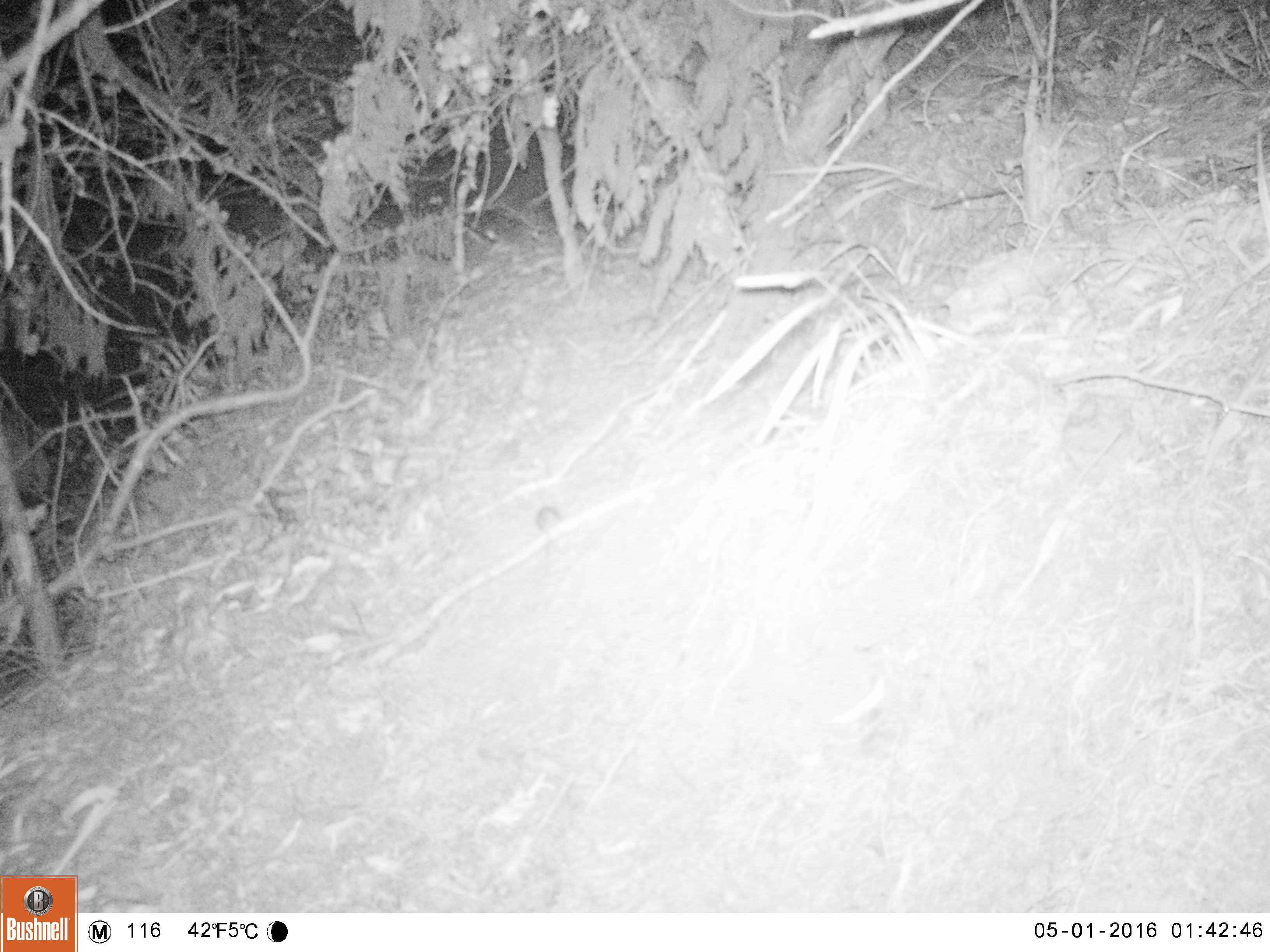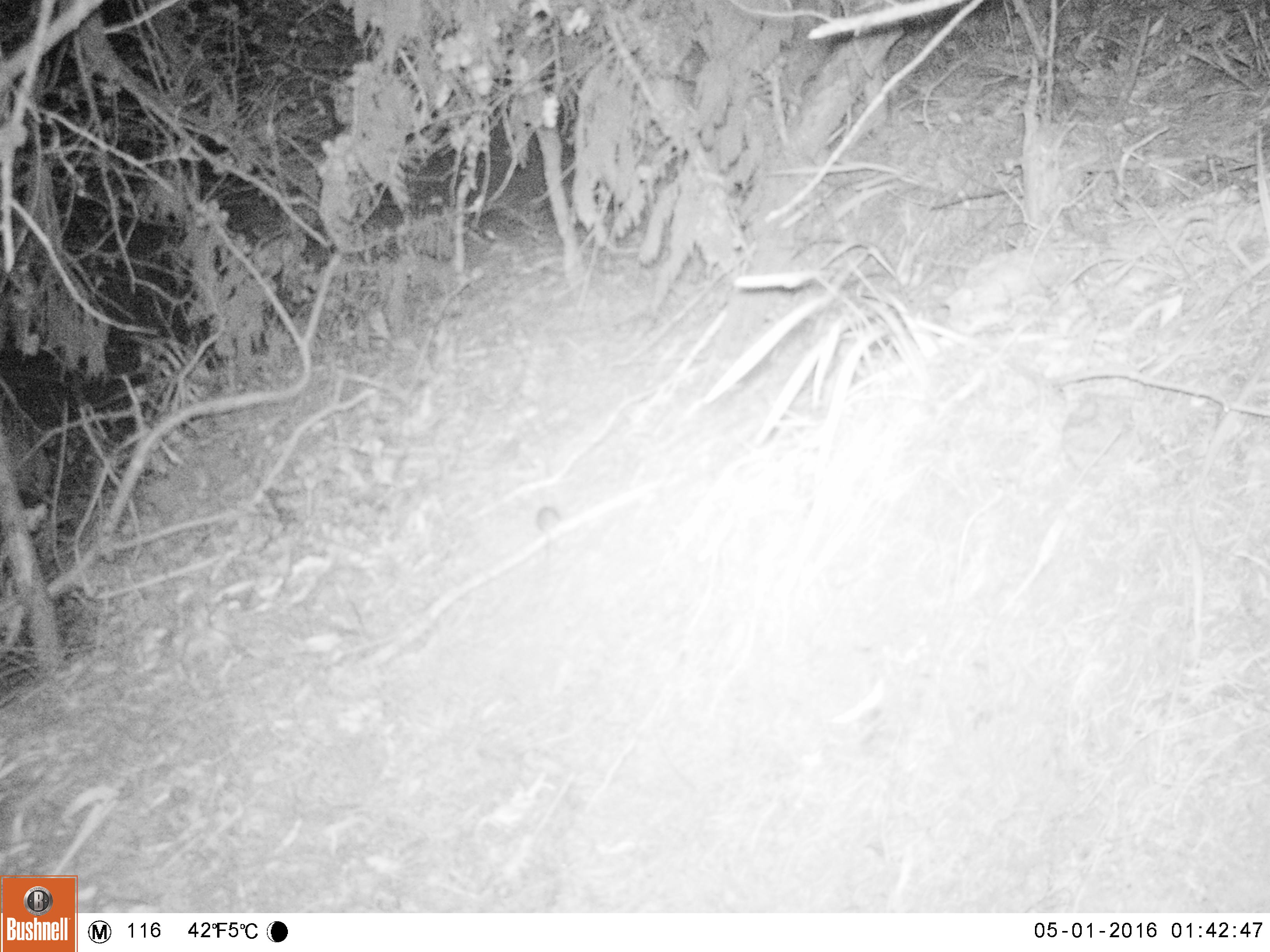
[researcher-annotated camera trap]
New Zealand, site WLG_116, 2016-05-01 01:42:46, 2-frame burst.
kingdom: Animalia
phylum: Chordata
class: Mammalia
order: Rodentia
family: Muridae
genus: Mus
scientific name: Mus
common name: mouse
Mouse (Mus).